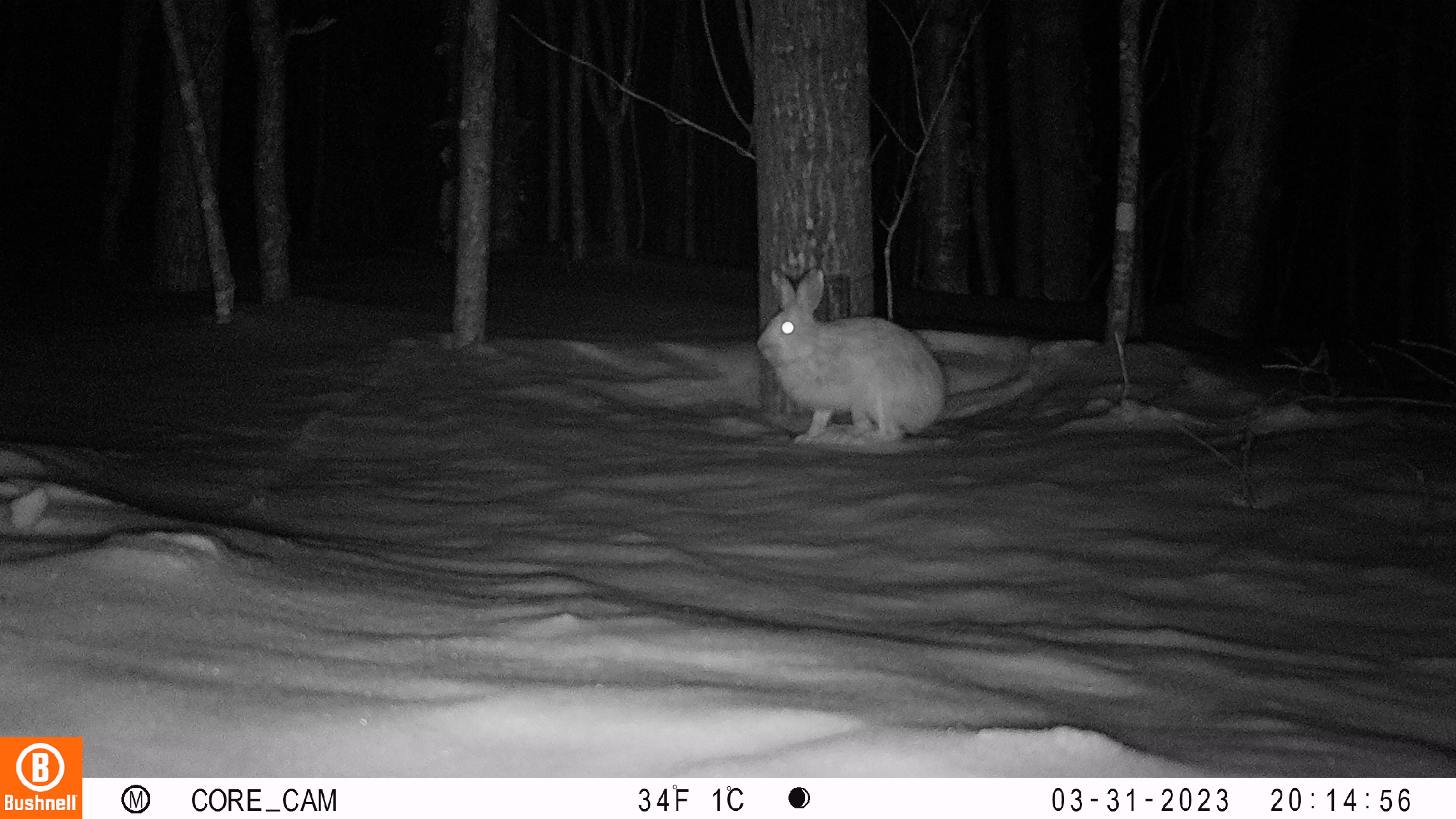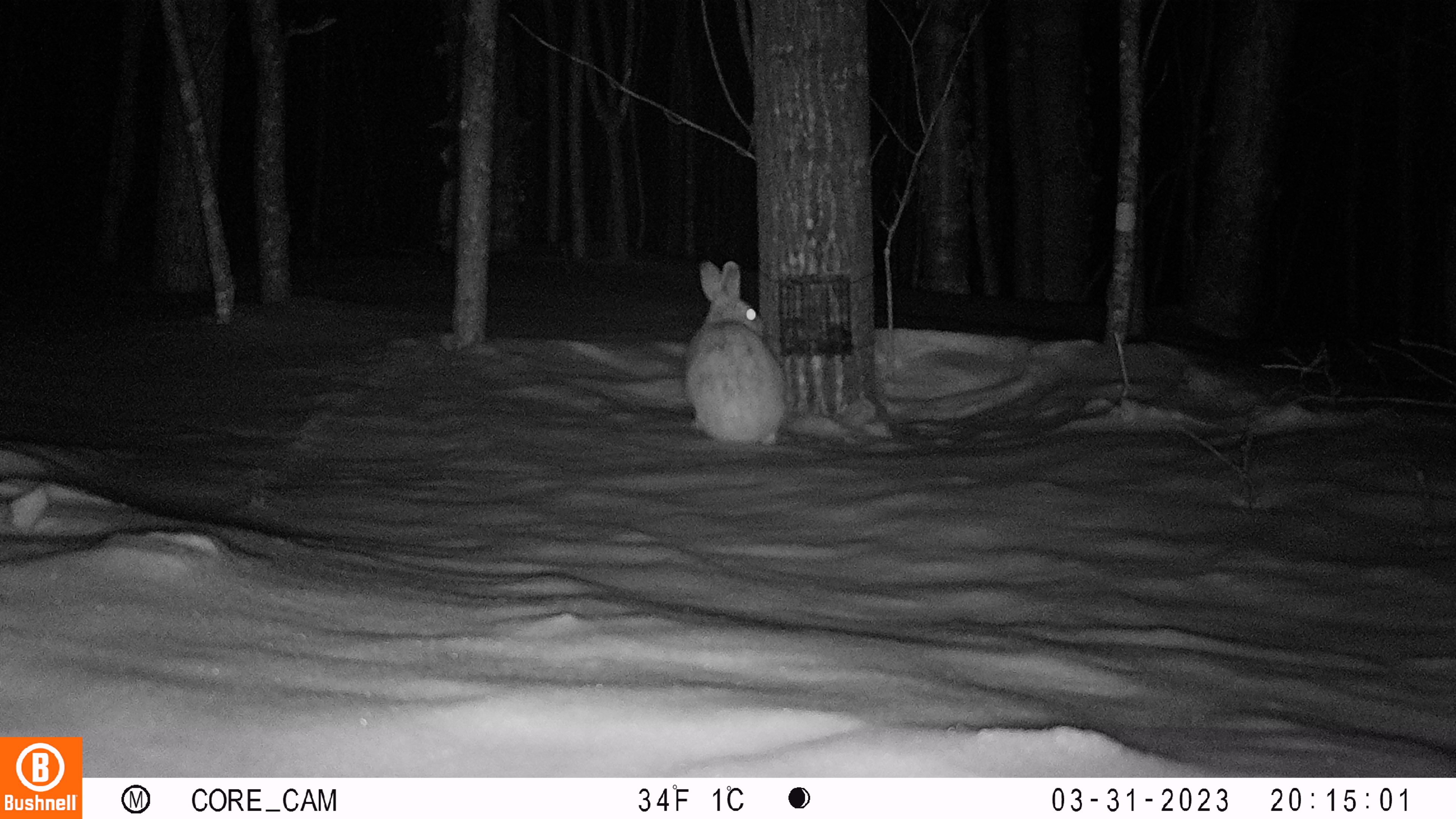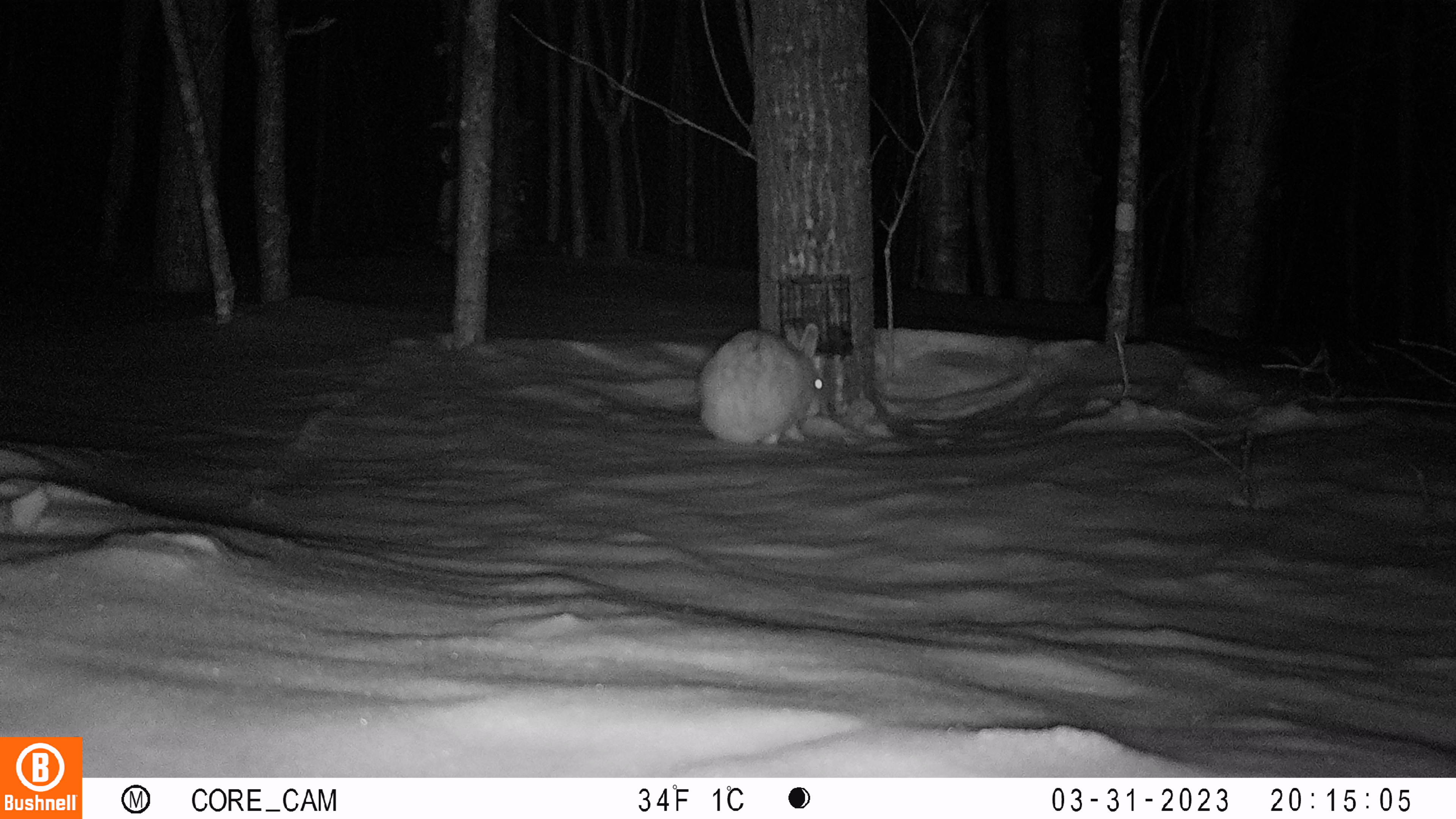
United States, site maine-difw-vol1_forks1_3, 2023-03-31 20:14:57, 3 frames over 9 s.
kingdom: Animalia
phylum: Chordata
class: Mammalia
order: Lagomorpha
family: Leporidae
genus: Lepus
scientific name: Lepus americanus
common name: snowshoe hare